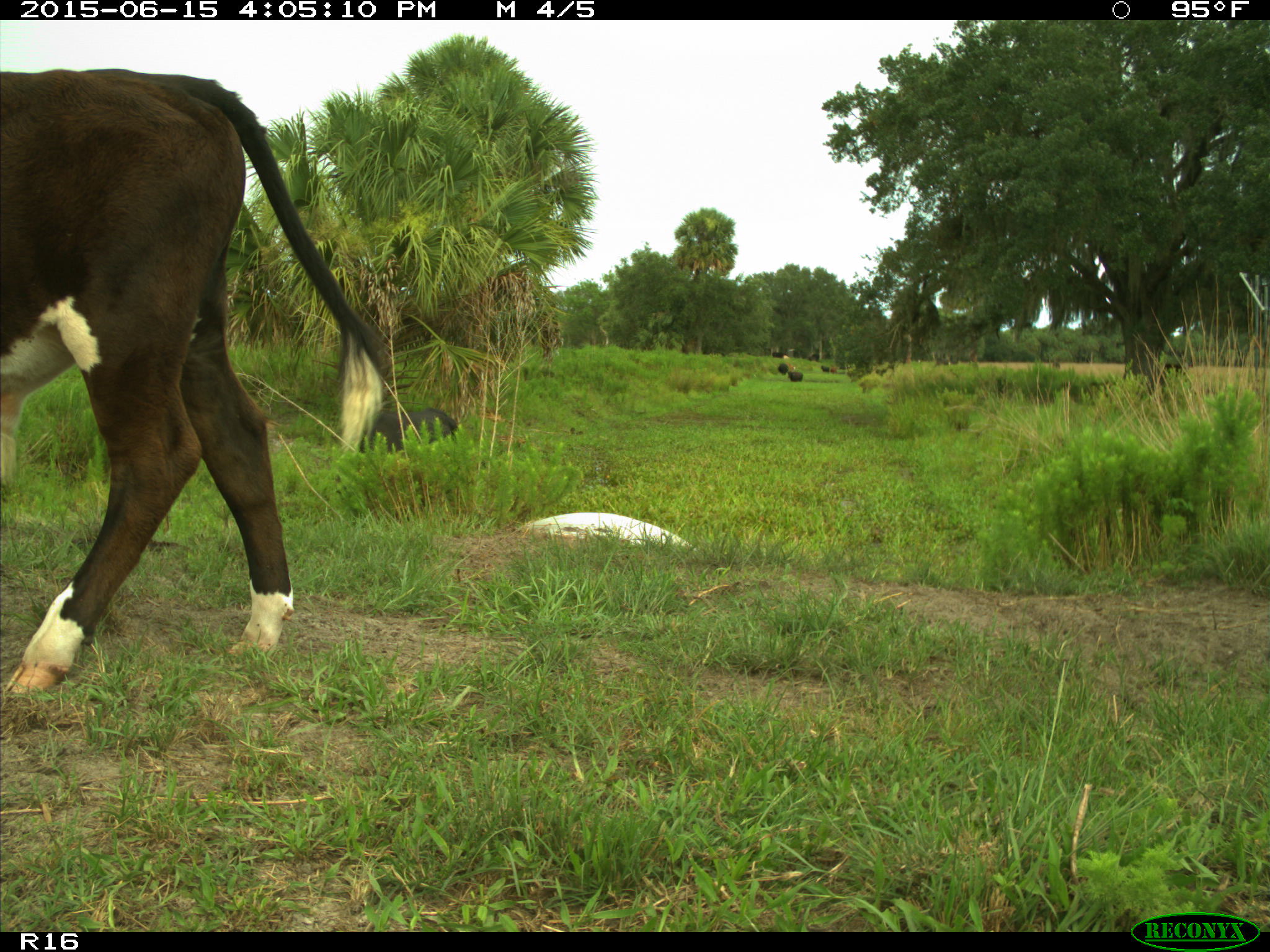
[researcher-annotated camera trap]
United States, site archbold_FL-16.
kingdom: Animalia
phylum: Chordata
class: Mammalia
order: Artiodactyla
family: Bovidae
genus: Bos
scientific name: Bos taurus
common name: domestic cow